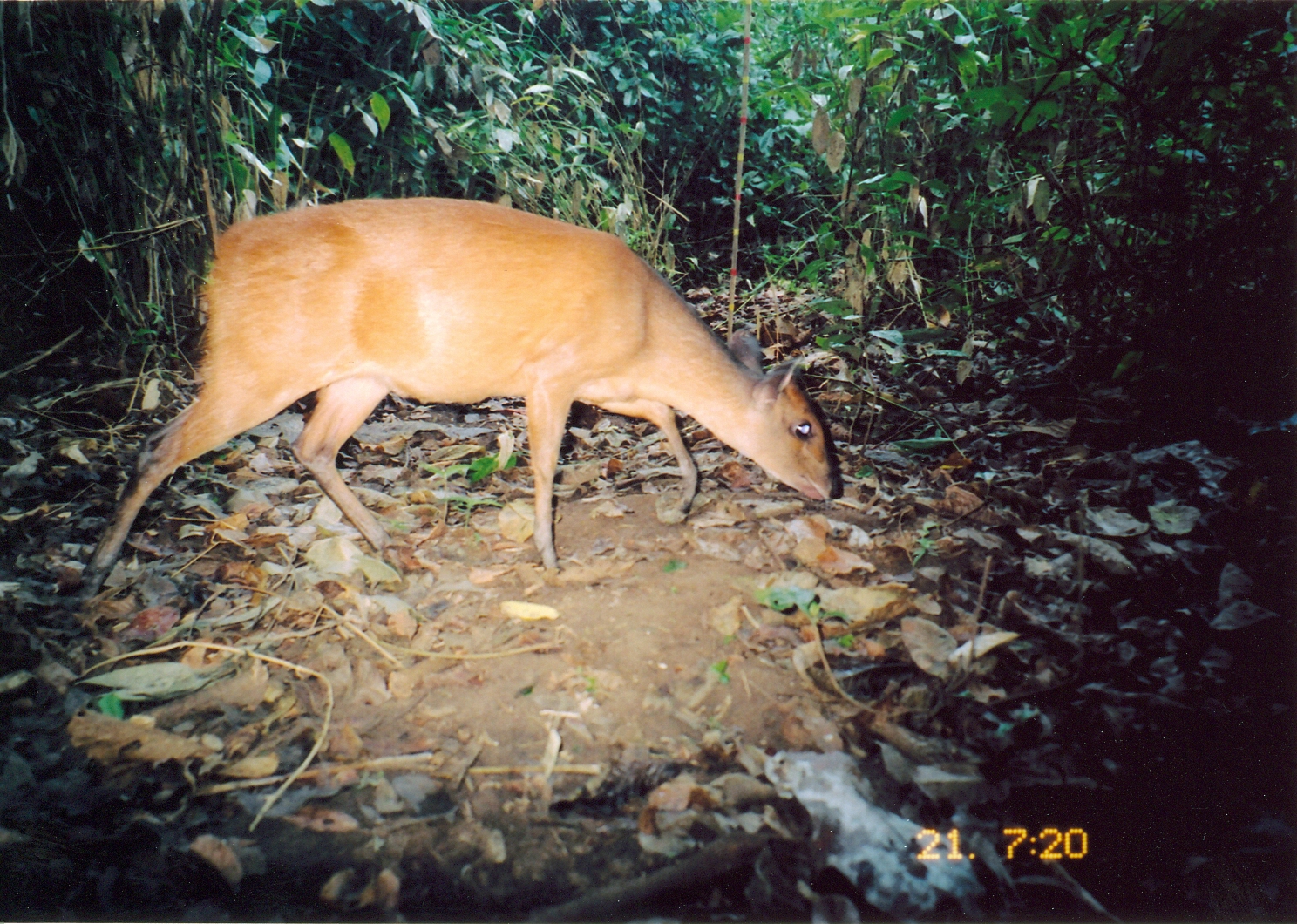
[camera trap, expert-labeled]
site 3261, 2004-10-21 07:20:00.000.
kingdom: Animalia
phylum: Chordata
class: Mammalia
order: Artiodactyla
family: Bovidae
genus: Cephalophus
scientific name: Cephalophus harveyi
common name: harvey's duiker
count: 1